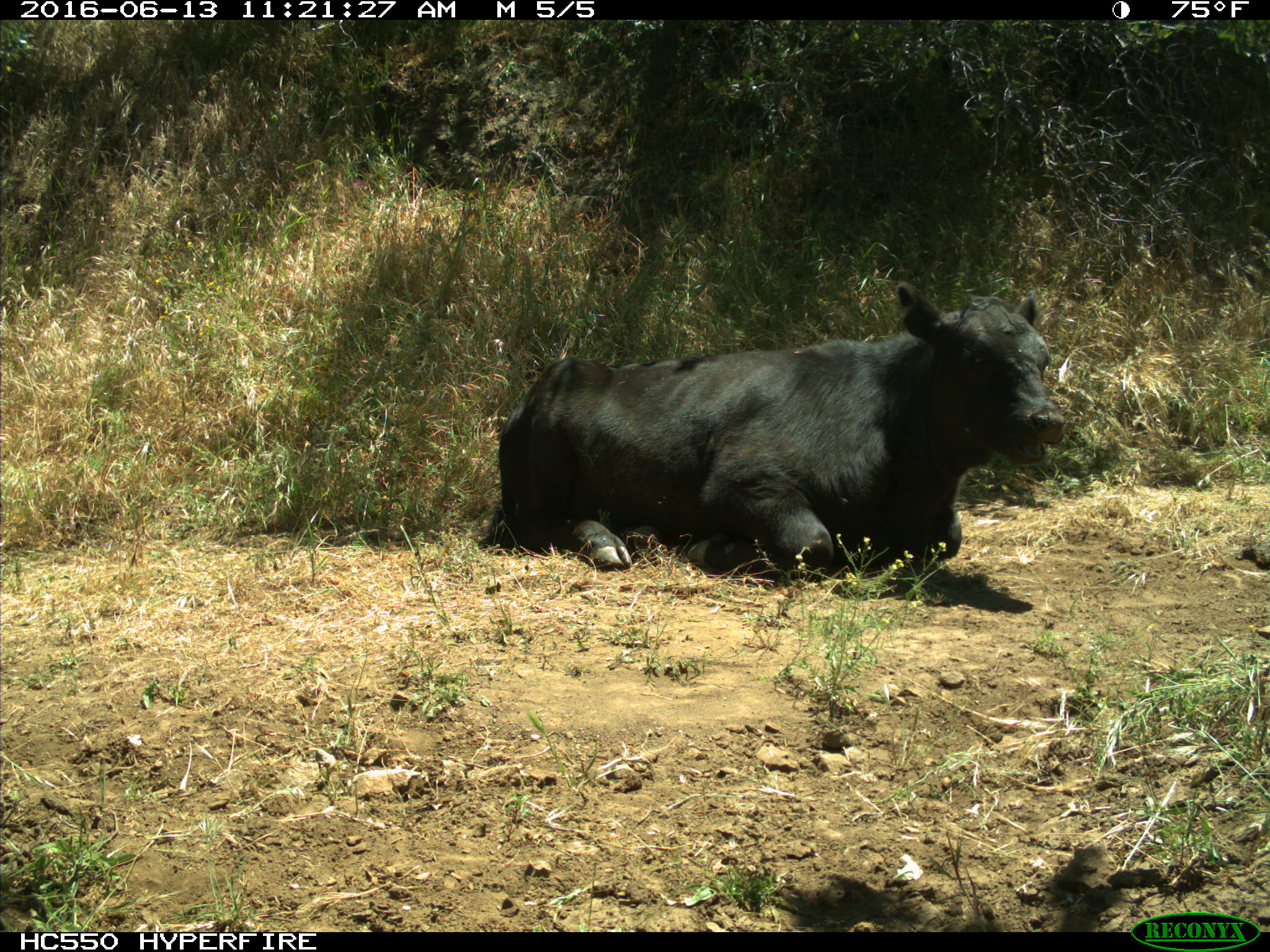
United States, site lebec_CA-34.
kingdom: Animalia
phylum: Chordata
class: Mammalia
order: Artiodactyla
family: Bovidae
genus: Bos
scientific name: Bos taurus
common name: domestic cow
Bos taurus (domestic cow).